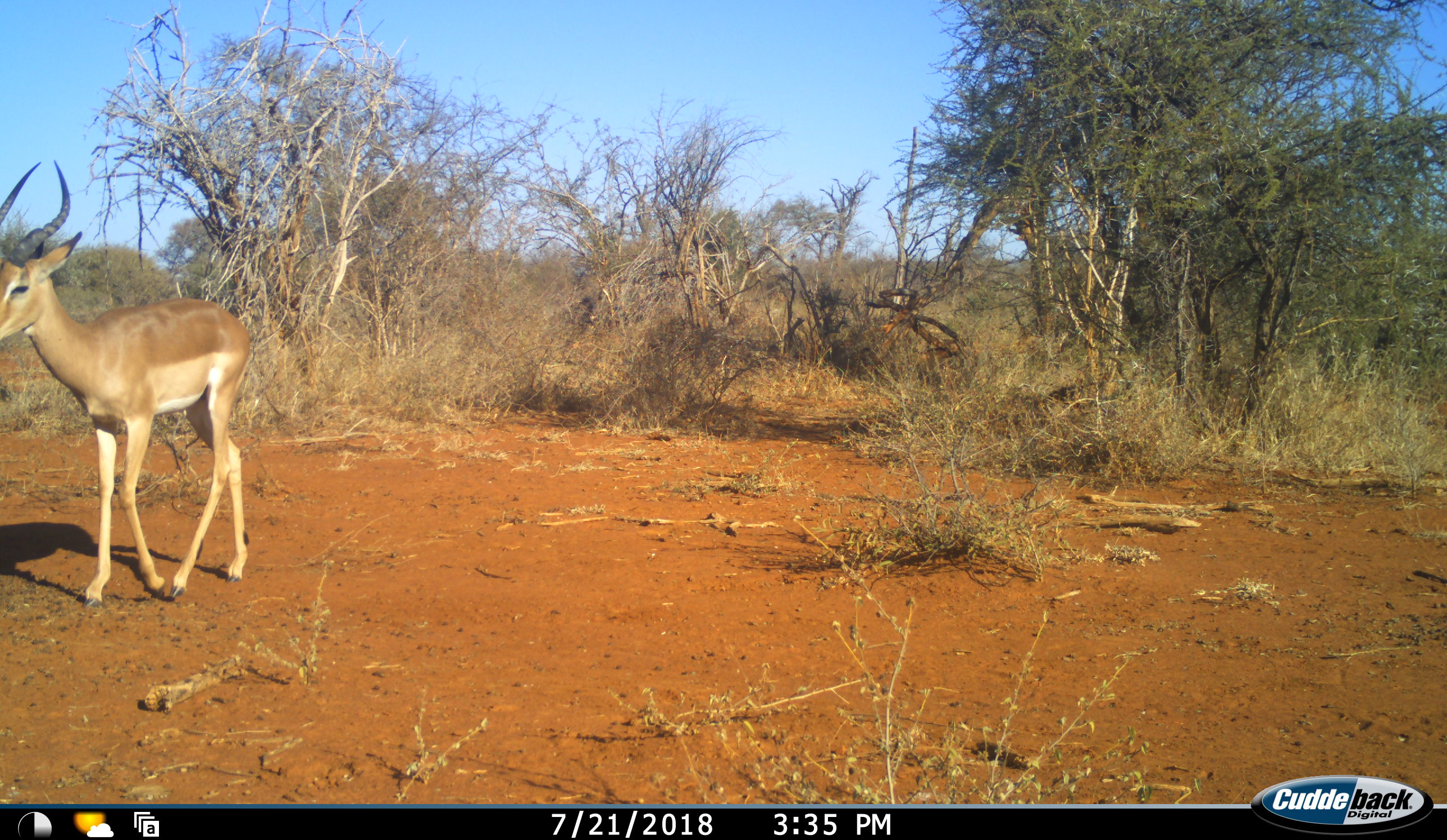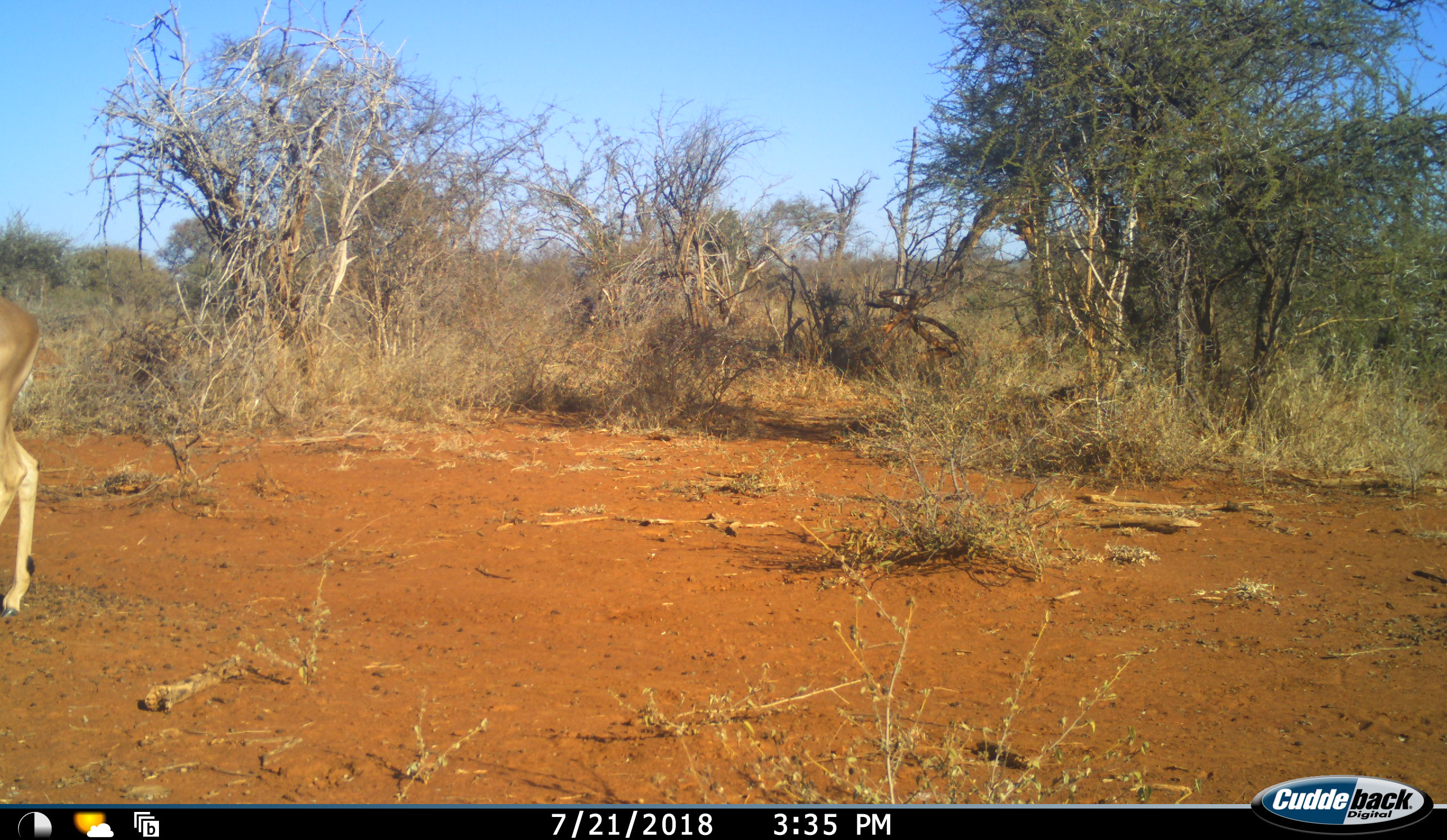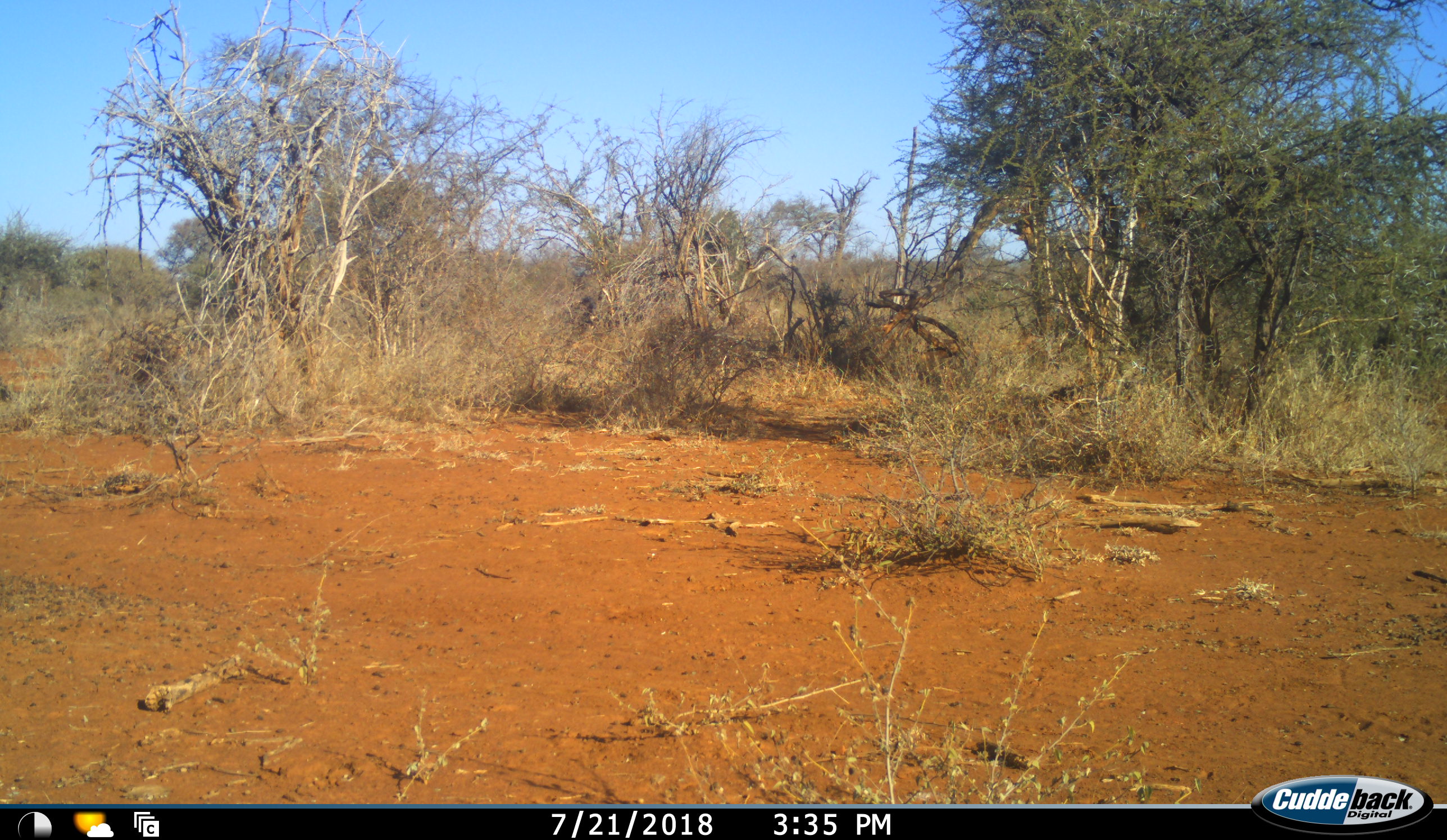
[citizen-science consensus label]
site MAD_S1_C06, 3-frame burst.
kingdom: Animalia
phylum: Chordata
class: Mammalia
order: Artiodactyla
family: Bovidae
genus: Aepyceros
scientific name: Aepyceros melampus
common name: impala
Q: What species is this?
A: Impala (Aepyceros melampus).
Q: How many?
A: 1.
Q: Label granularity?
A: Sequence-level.